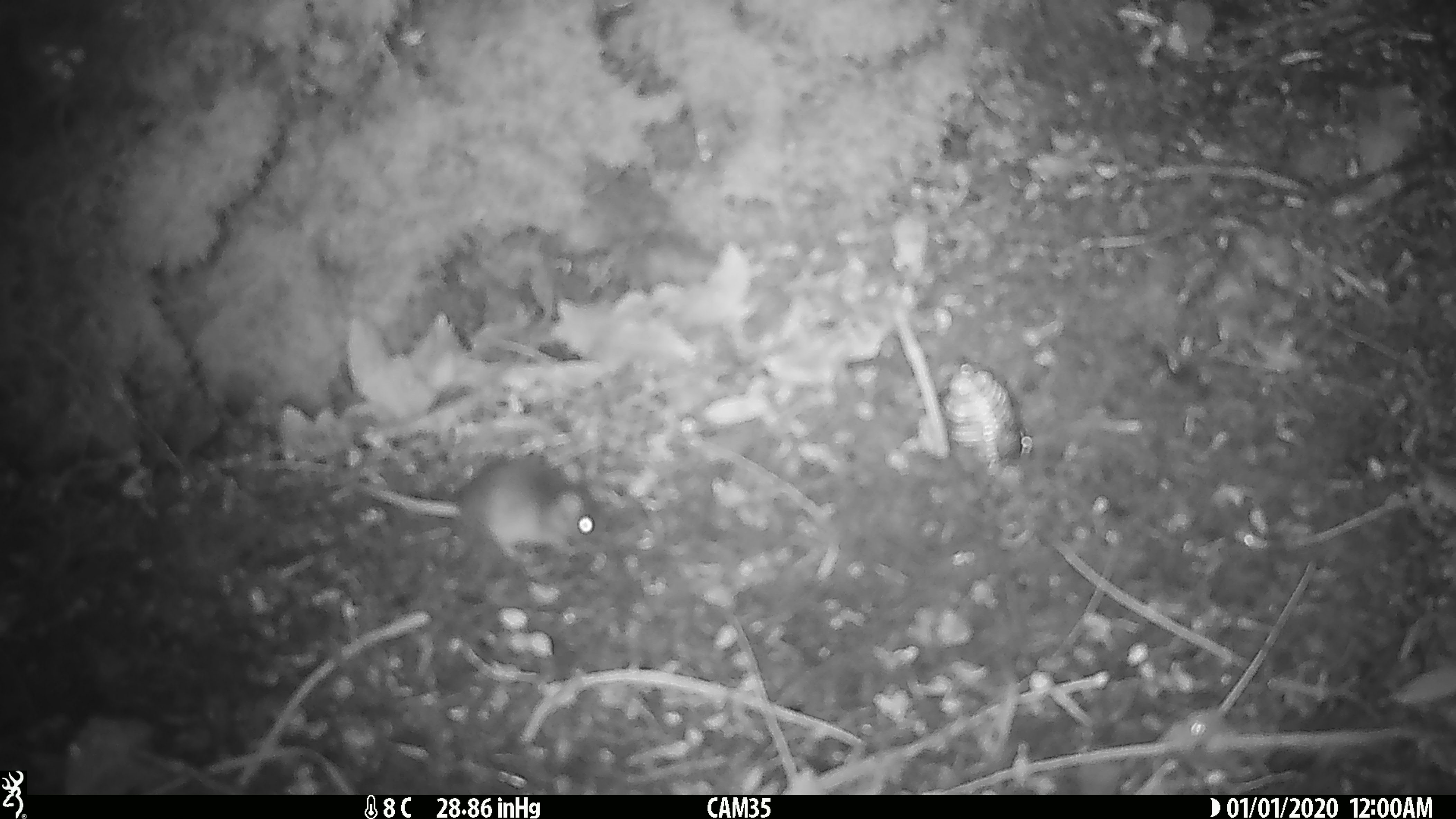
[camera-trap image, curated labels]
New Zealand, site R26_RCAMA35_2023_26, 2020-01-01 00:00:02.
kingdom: Animalia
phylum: Chordata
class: Mammalia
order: Rodentia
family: Muridae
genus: Mus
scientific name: Mus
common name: mouse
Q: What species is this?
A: Mouse (Mus).